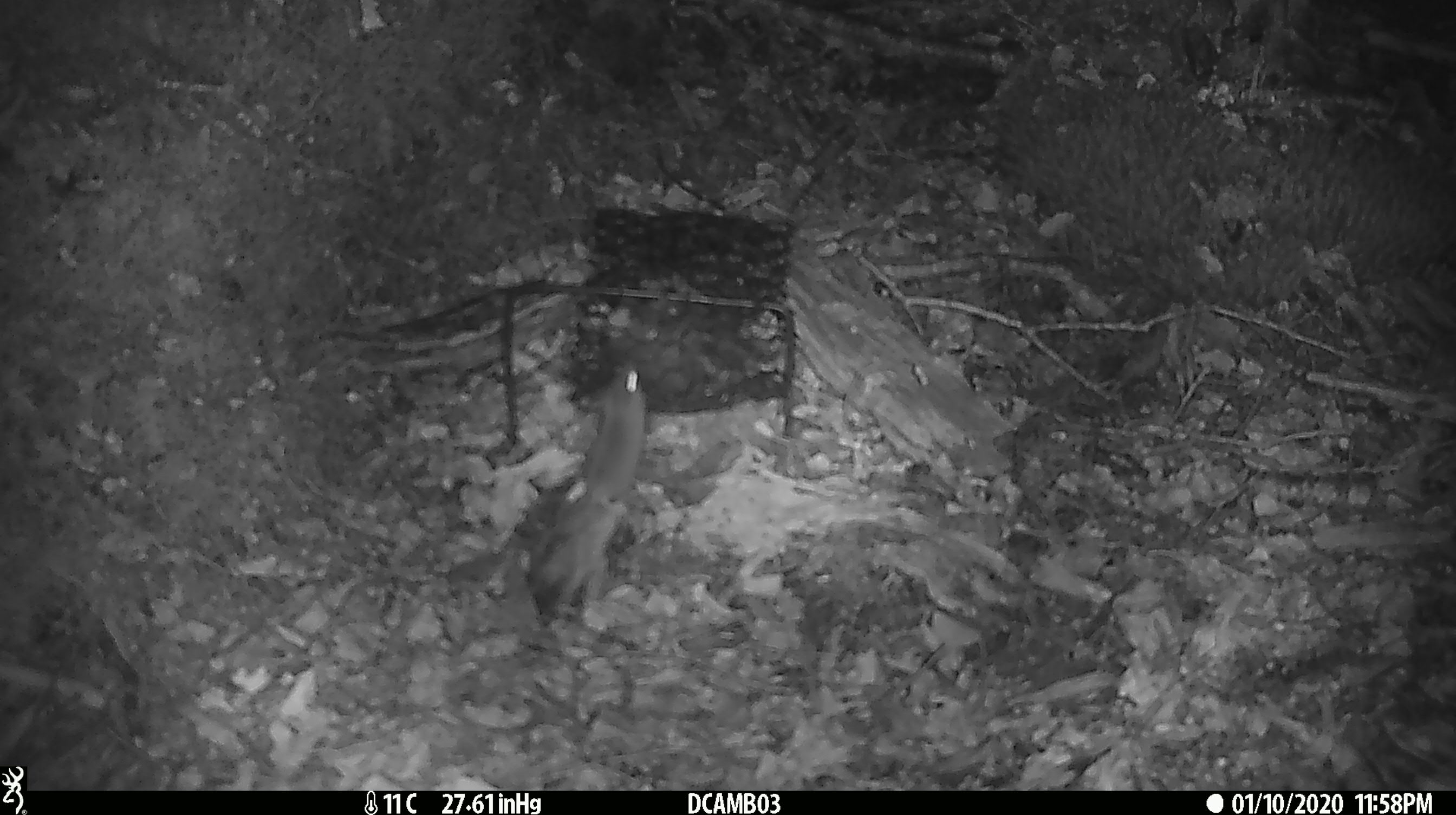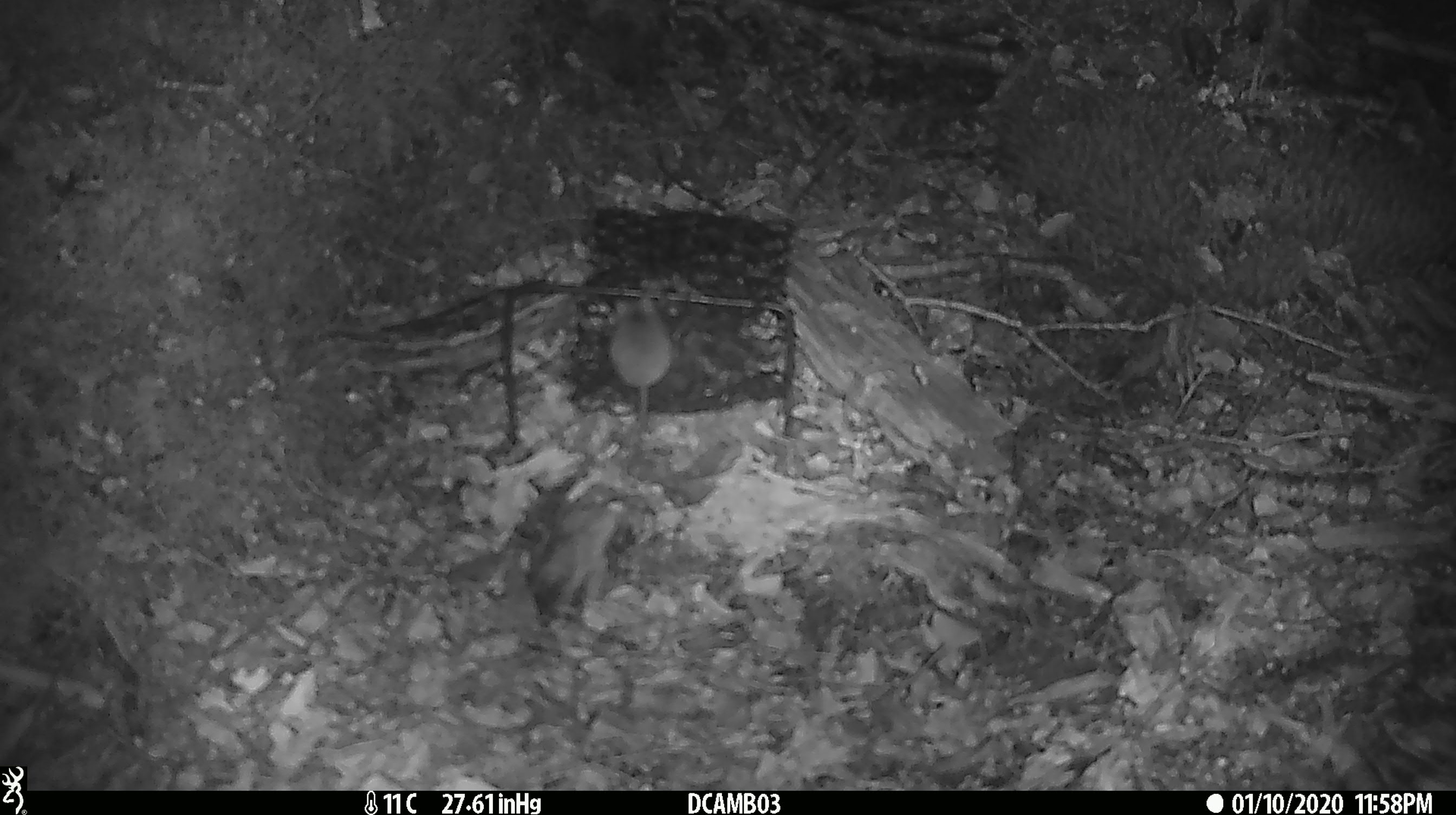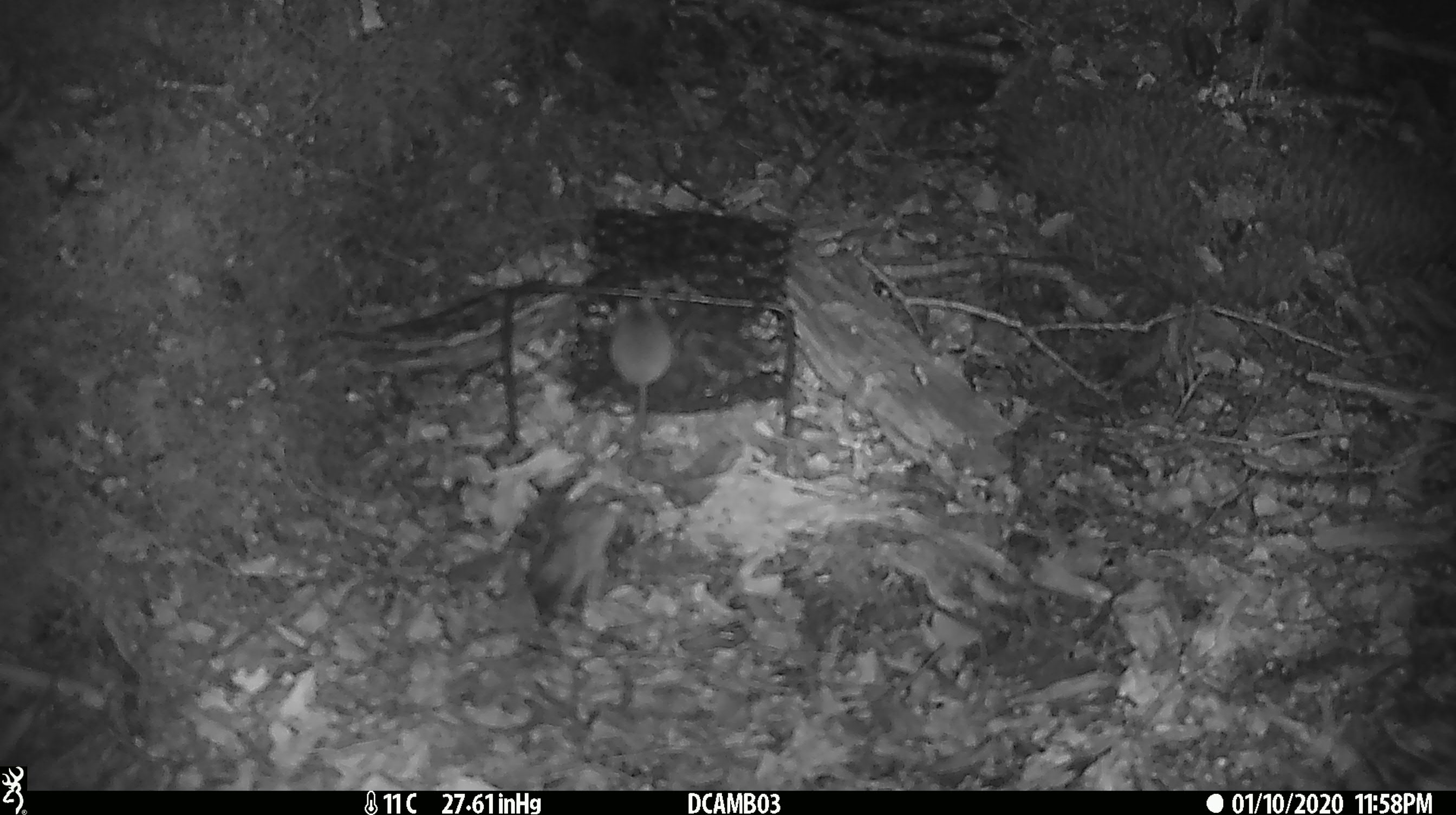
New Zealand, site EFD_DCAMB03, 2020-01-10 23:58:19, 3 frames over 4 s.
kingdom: Animalia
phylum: Chordata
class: Mammalia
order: Rodentia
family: Muridae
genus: Mus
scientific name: Mus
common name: mouse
Mouse (Mus).